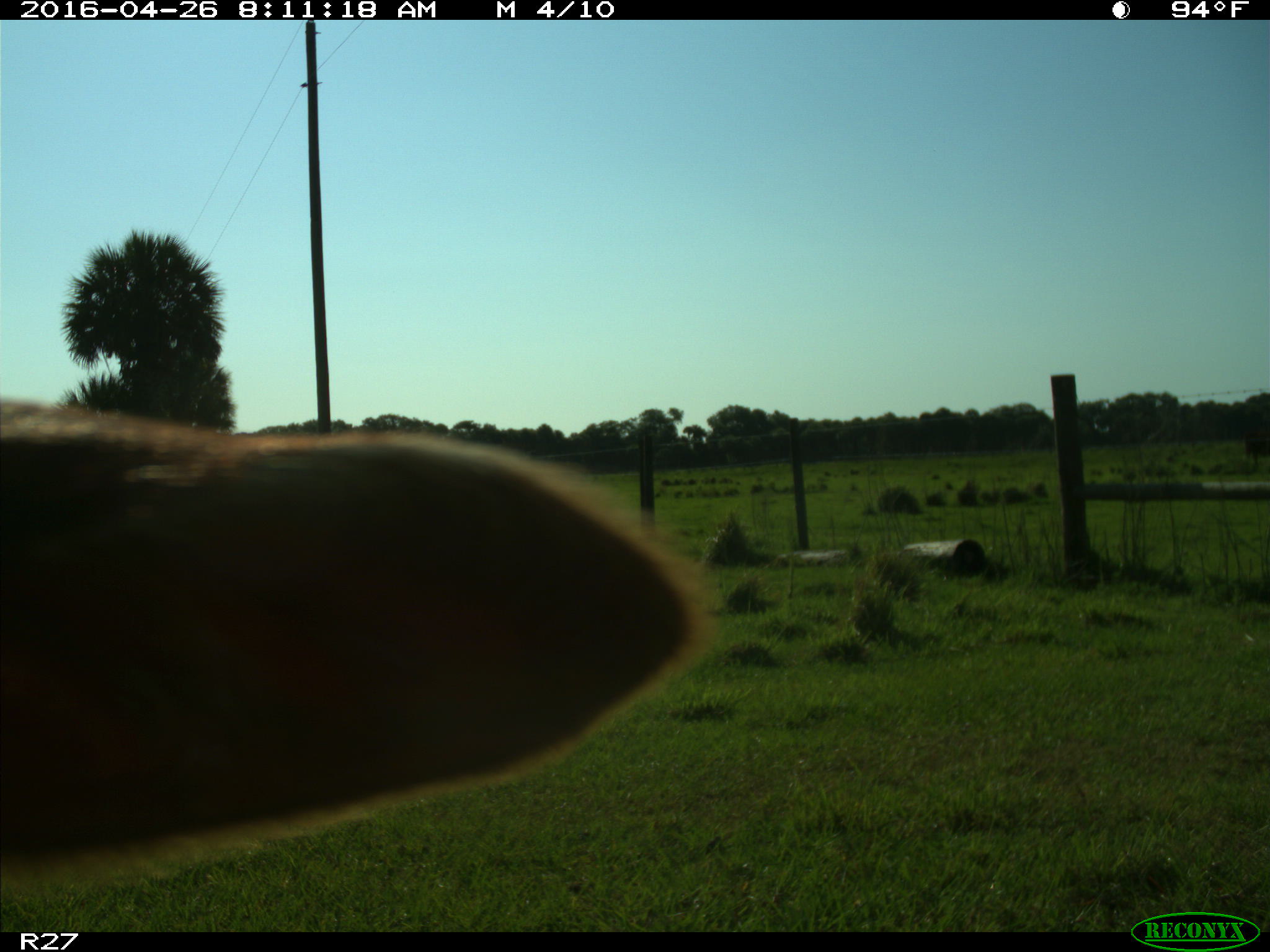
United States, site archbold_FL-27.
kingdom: Animalia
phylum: Chordata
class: Mammalia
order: Artiodactyla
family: Bovidae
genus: Bos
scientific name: Bos taurus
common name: domestic cow